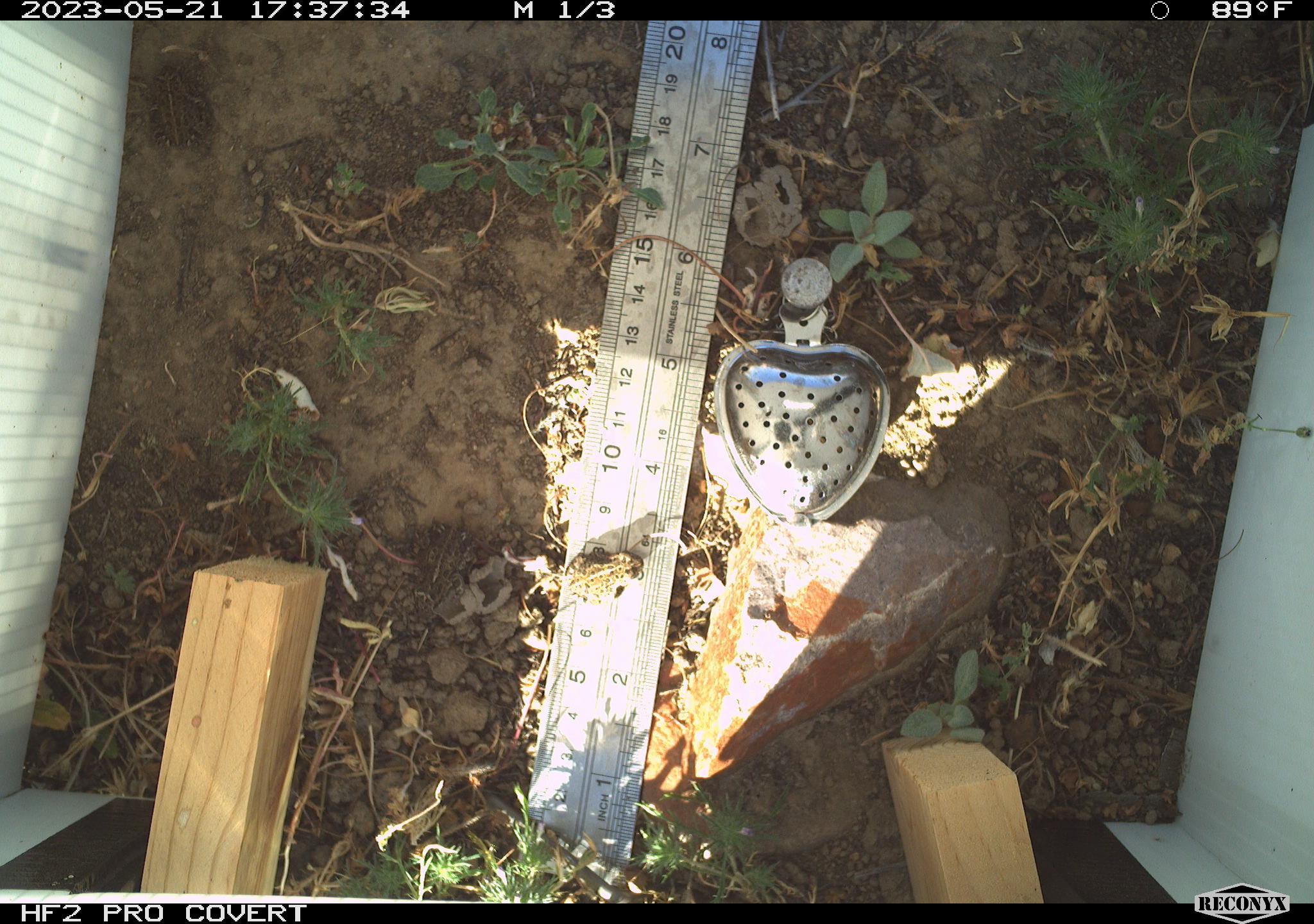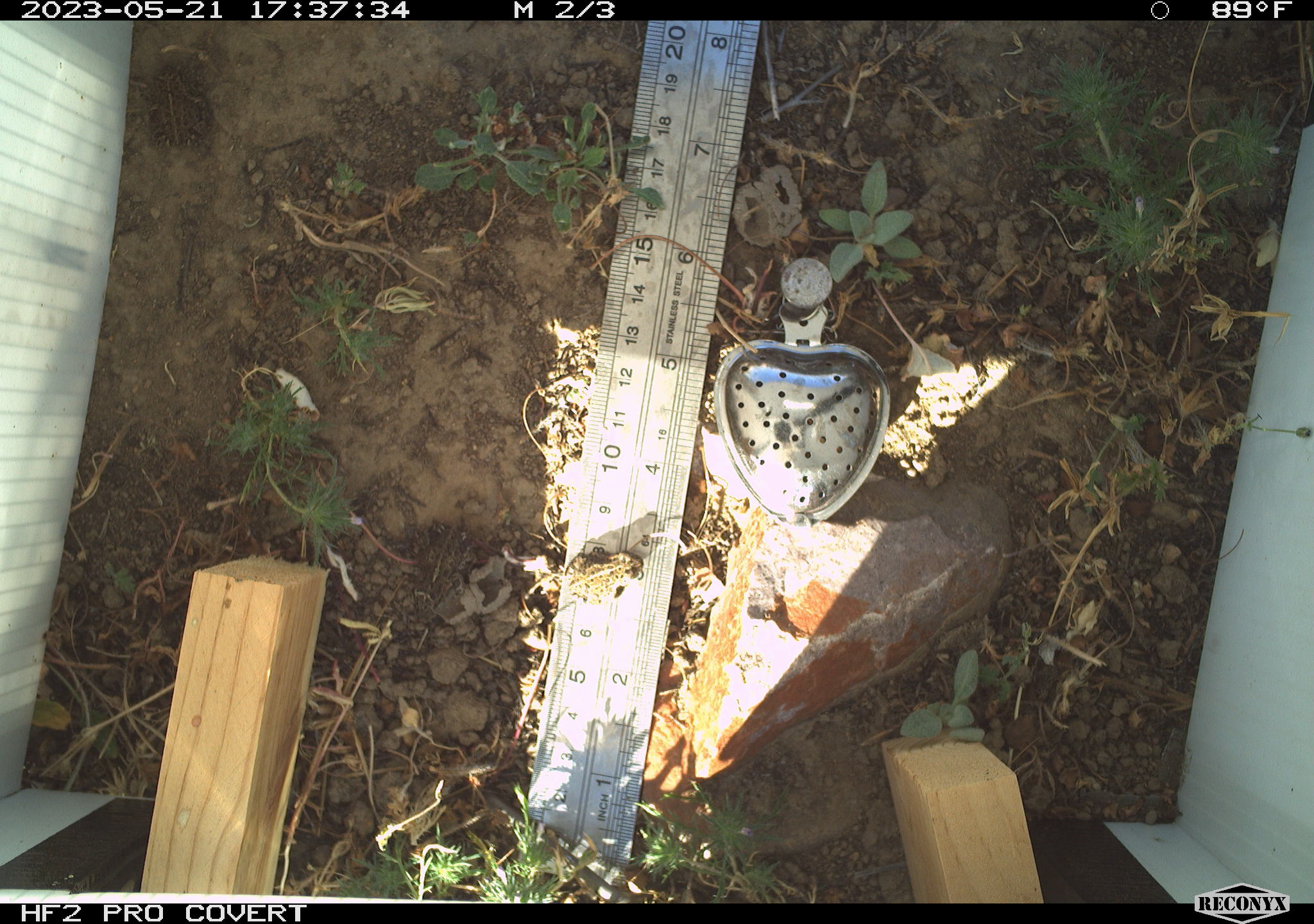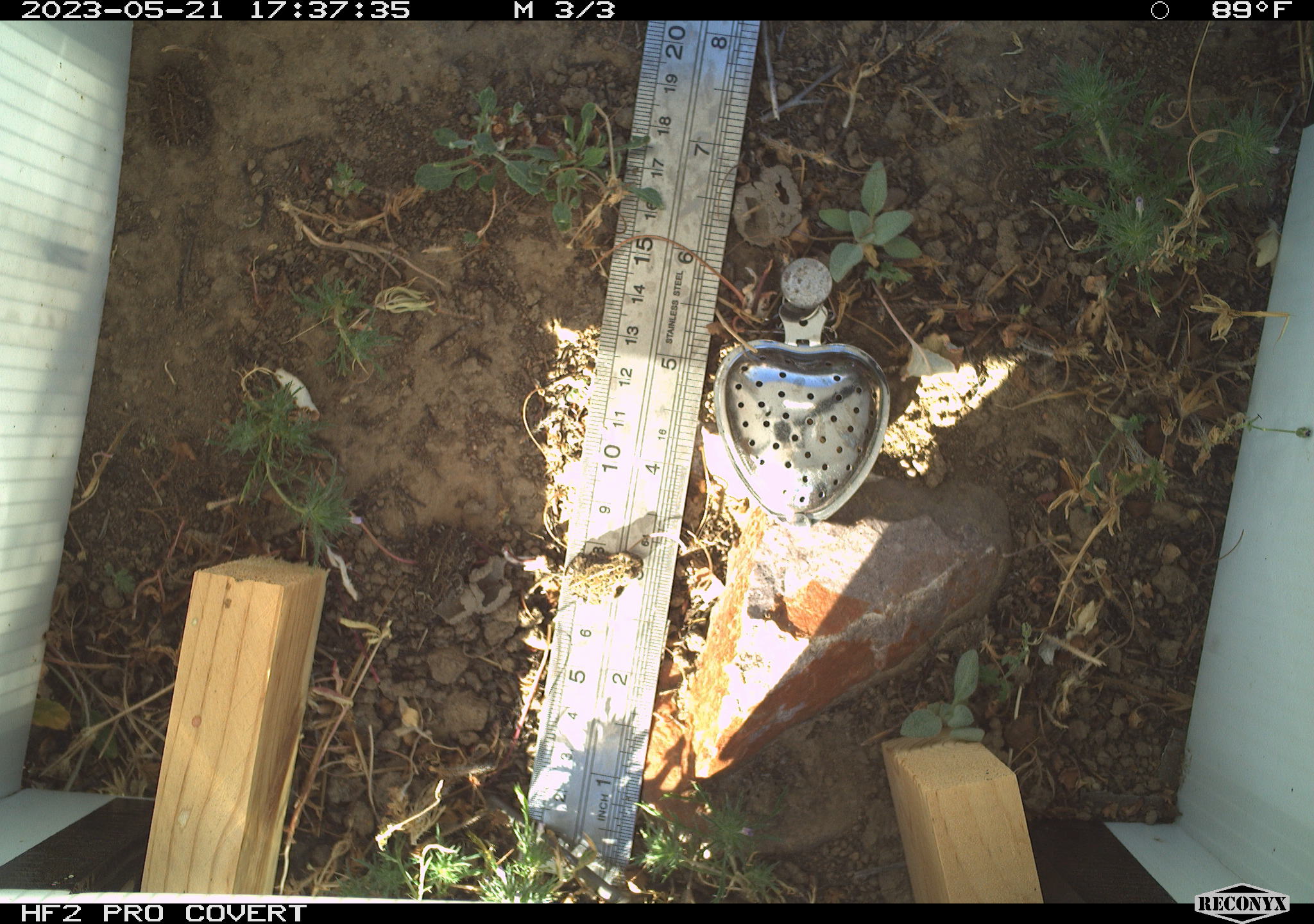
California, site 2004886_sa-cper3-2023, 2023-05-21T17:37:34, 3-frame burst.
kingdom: Animalia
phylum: Chordata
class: Amphibia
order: Anura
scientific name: Anura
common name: frogs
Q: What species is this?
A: Frogs (Anura).